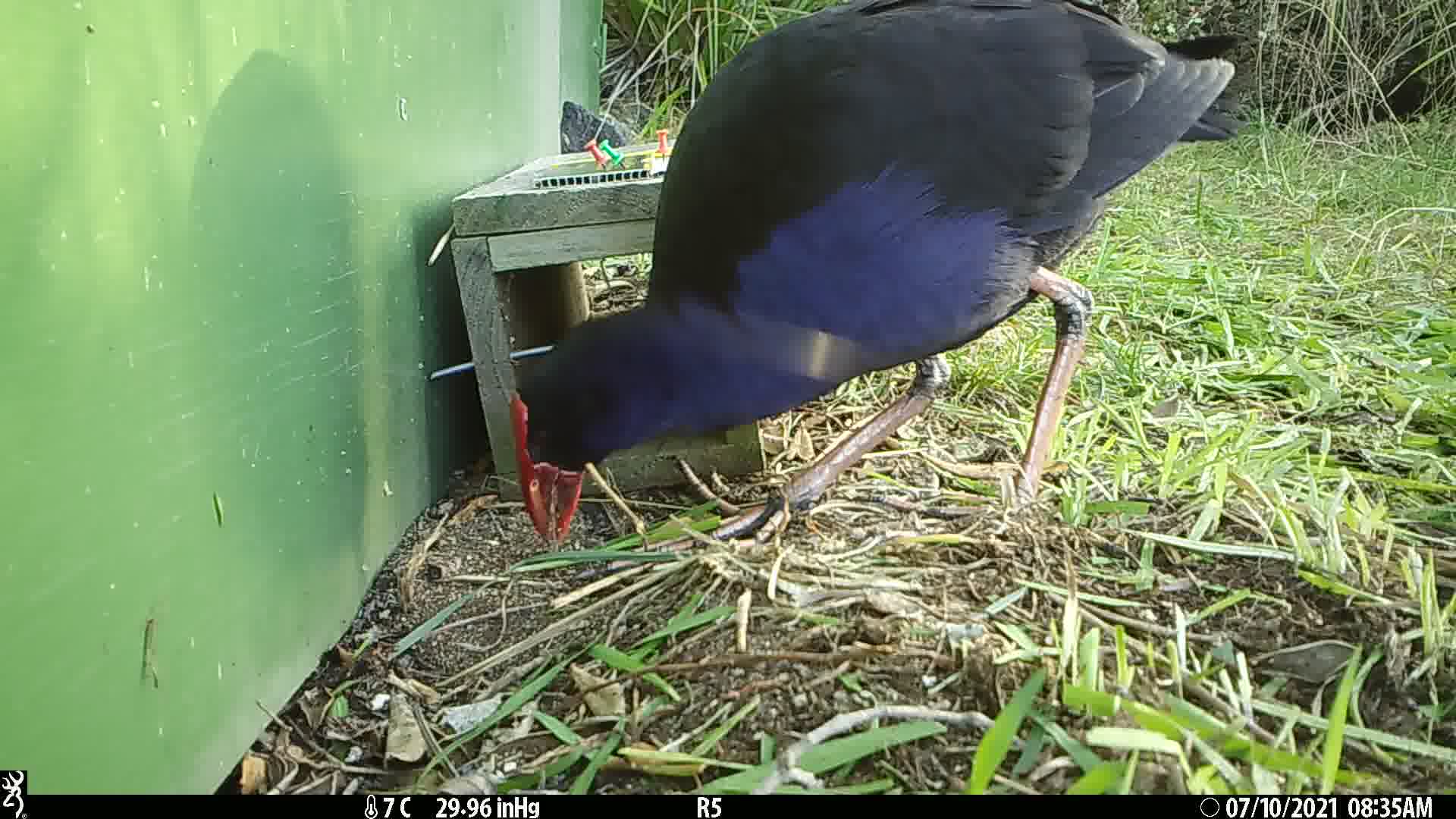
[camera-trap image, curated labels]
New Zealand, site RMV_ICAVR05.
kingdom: Animalia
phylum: Chordata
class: Aves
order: Gruiformes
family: Rallidae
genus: Porphyrio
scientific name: Porphyrio melanotus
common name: australasian swamphen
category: pukeko